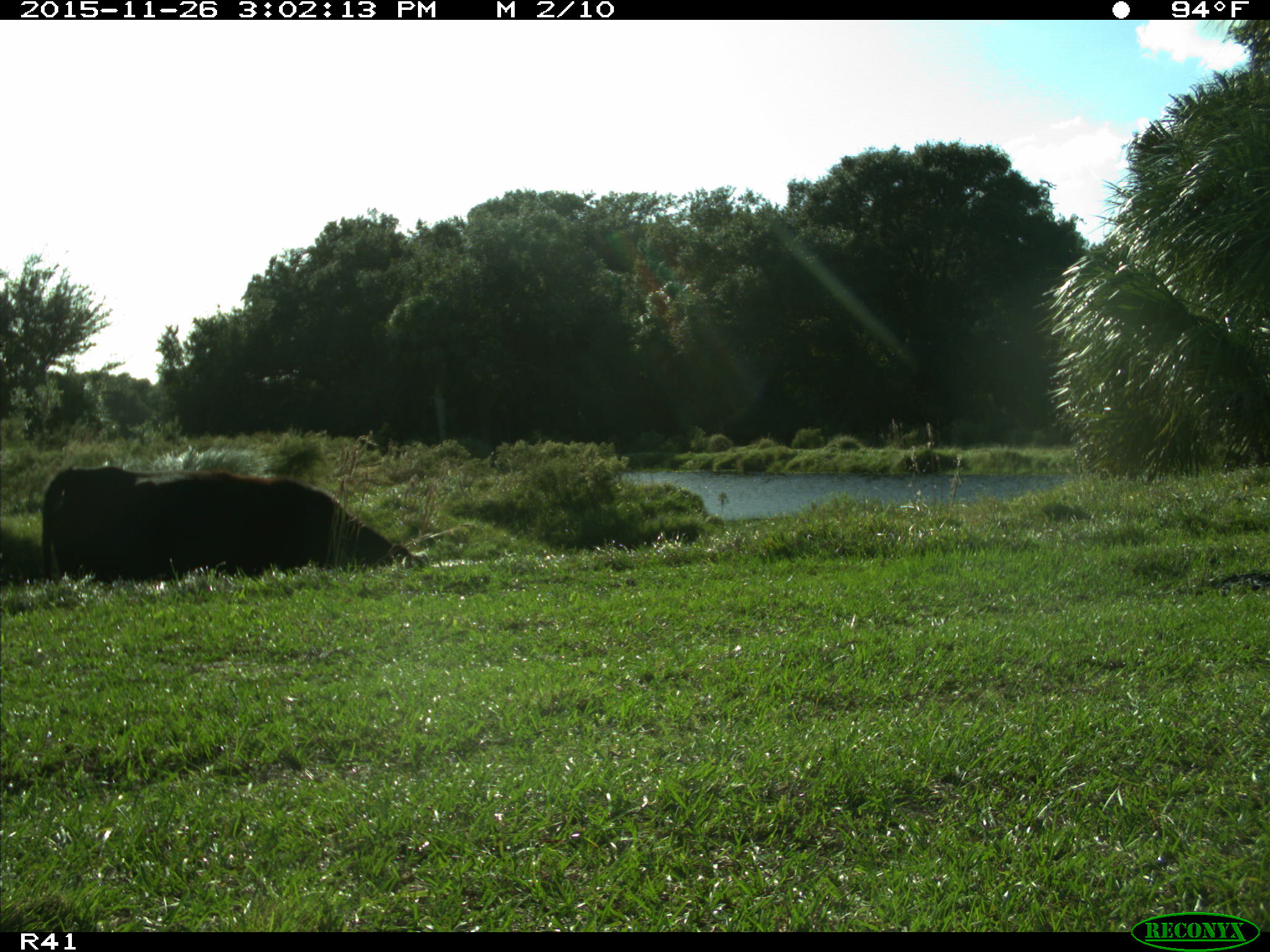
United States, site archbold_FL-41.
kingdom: Animalia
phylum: Chordata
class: Mammalia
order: Artiodactyla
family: Bovidae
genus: Bos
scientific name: Bos taurus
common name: domestic cow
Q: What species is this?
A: Bos taurus (domestic cow).